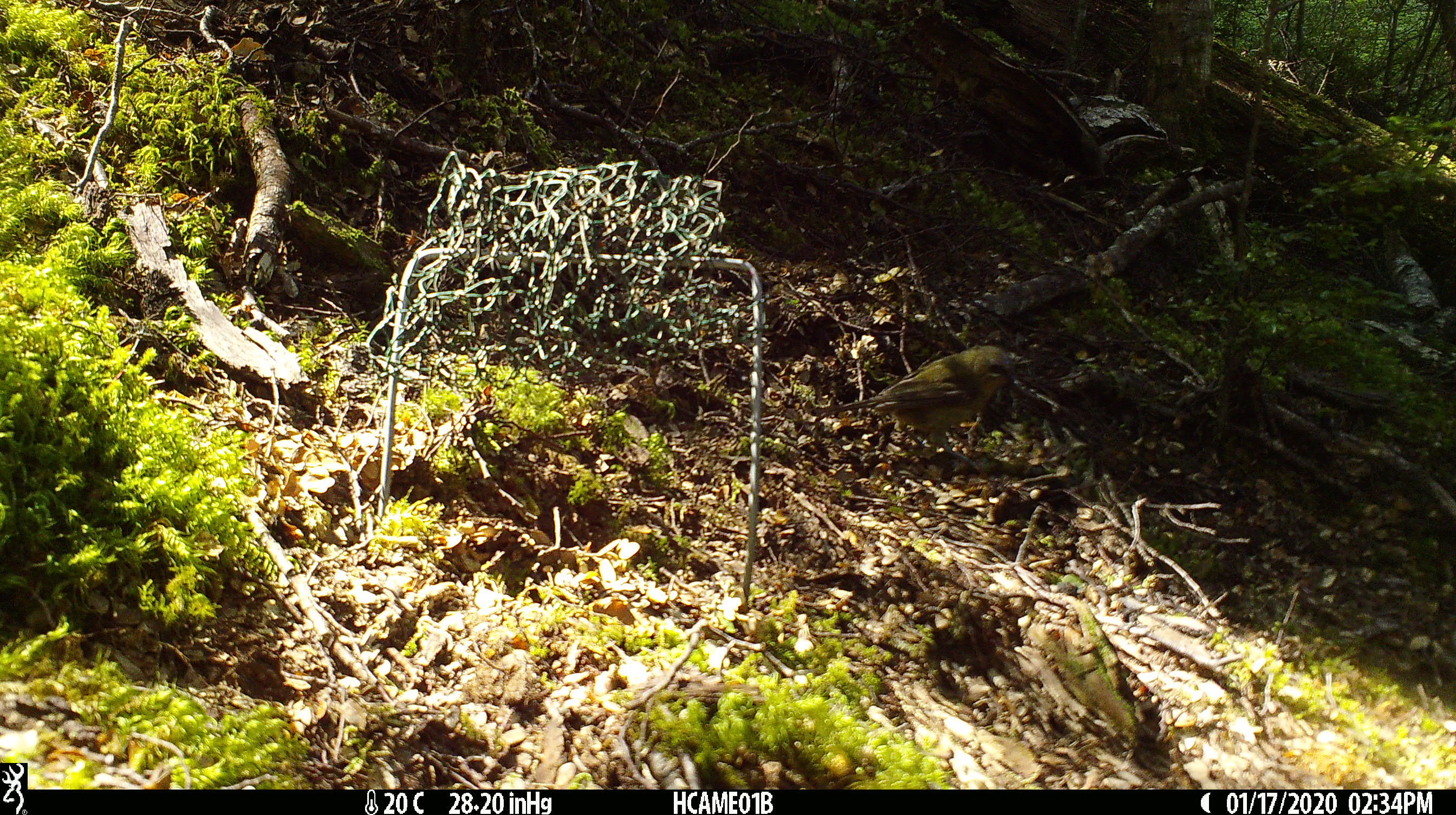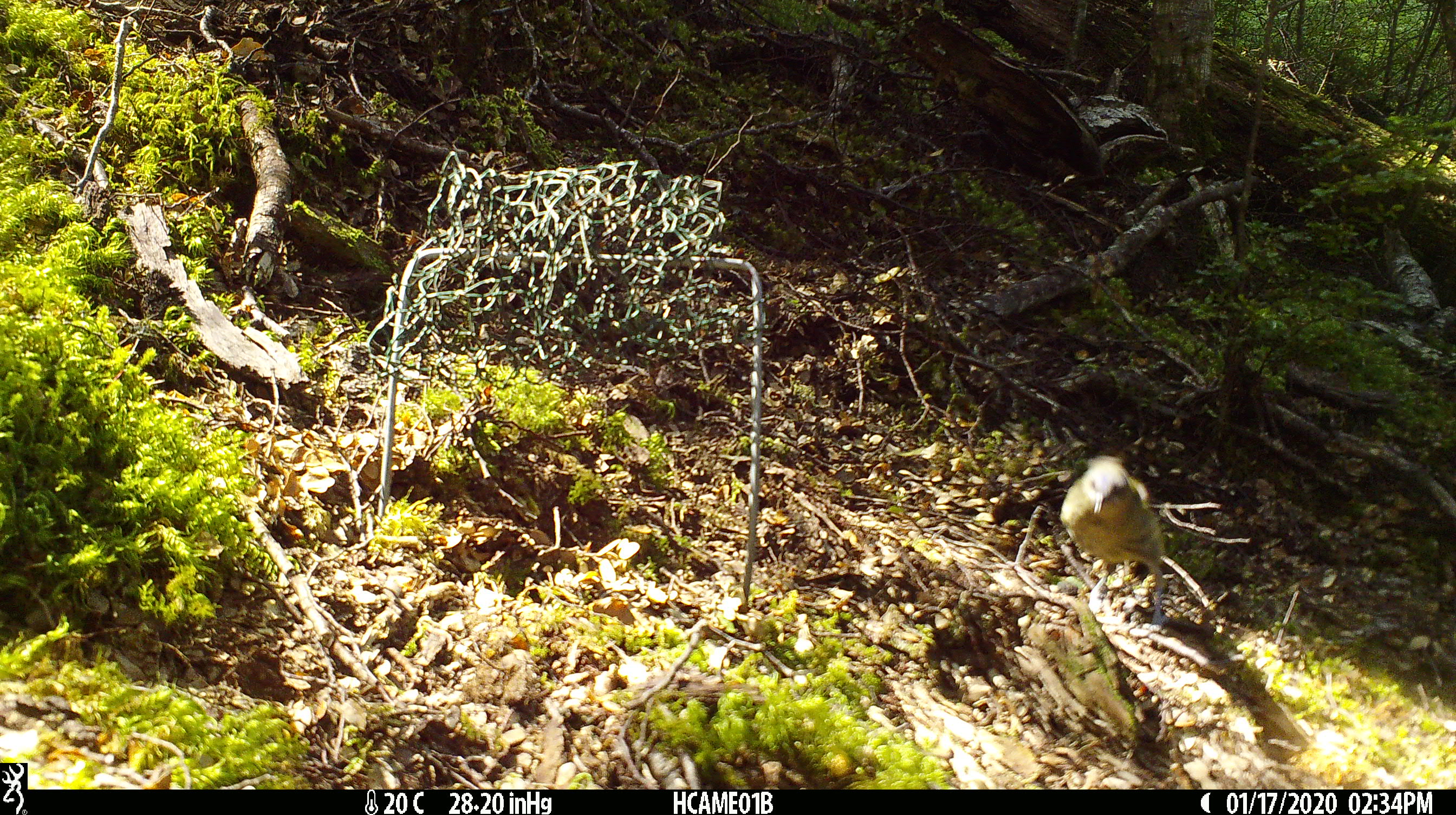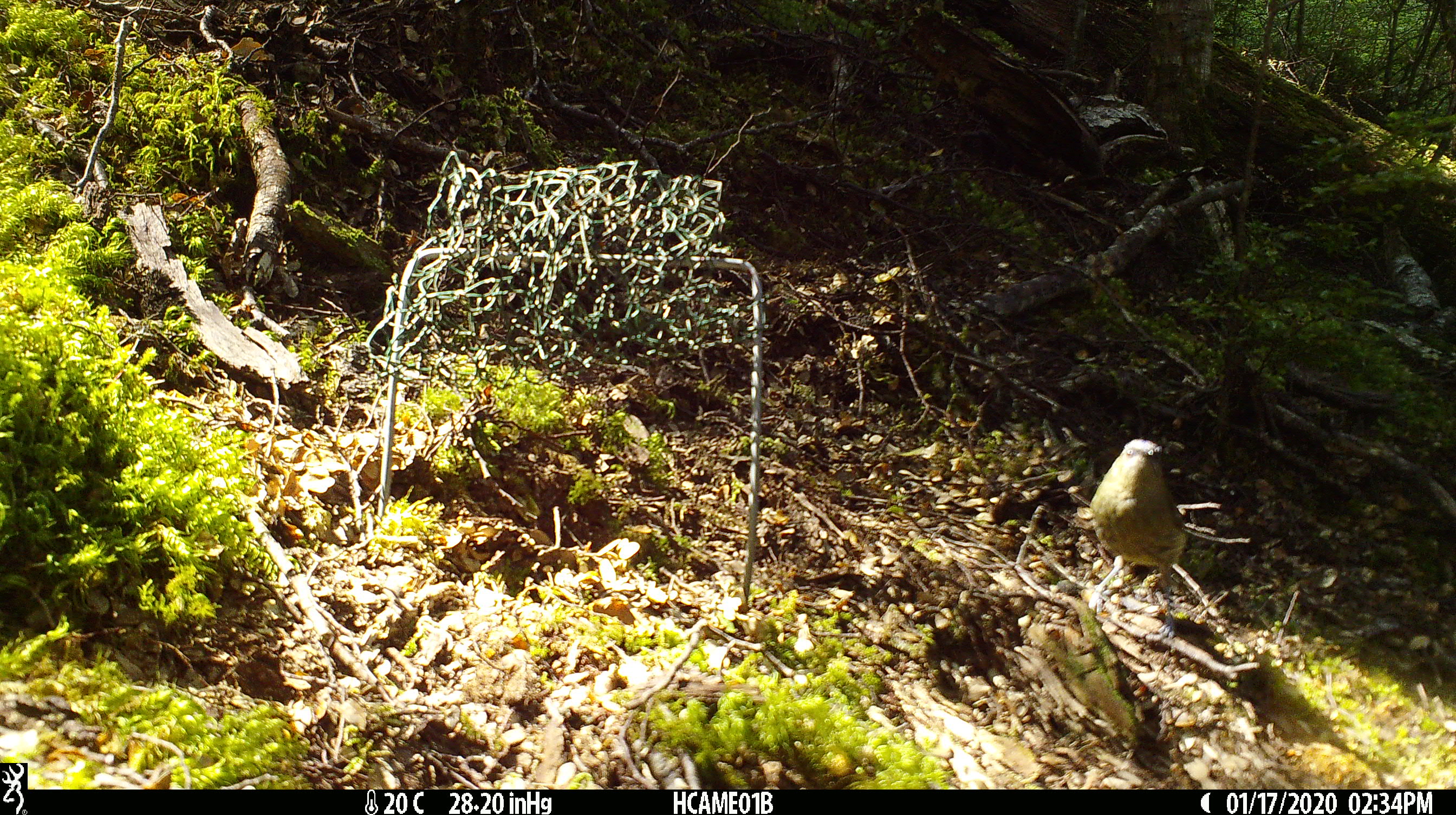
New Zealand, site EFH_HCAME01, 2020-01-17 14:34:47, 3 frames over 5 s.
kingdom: Animalia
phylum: Chordata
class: Aves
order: Passeriformes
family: Meliphagidae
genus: Anthornis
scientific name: Anthornis melanura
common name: new zealand bellbird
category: bellbird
Bellbird (new zealand bellbird) (Anthornis melanura).